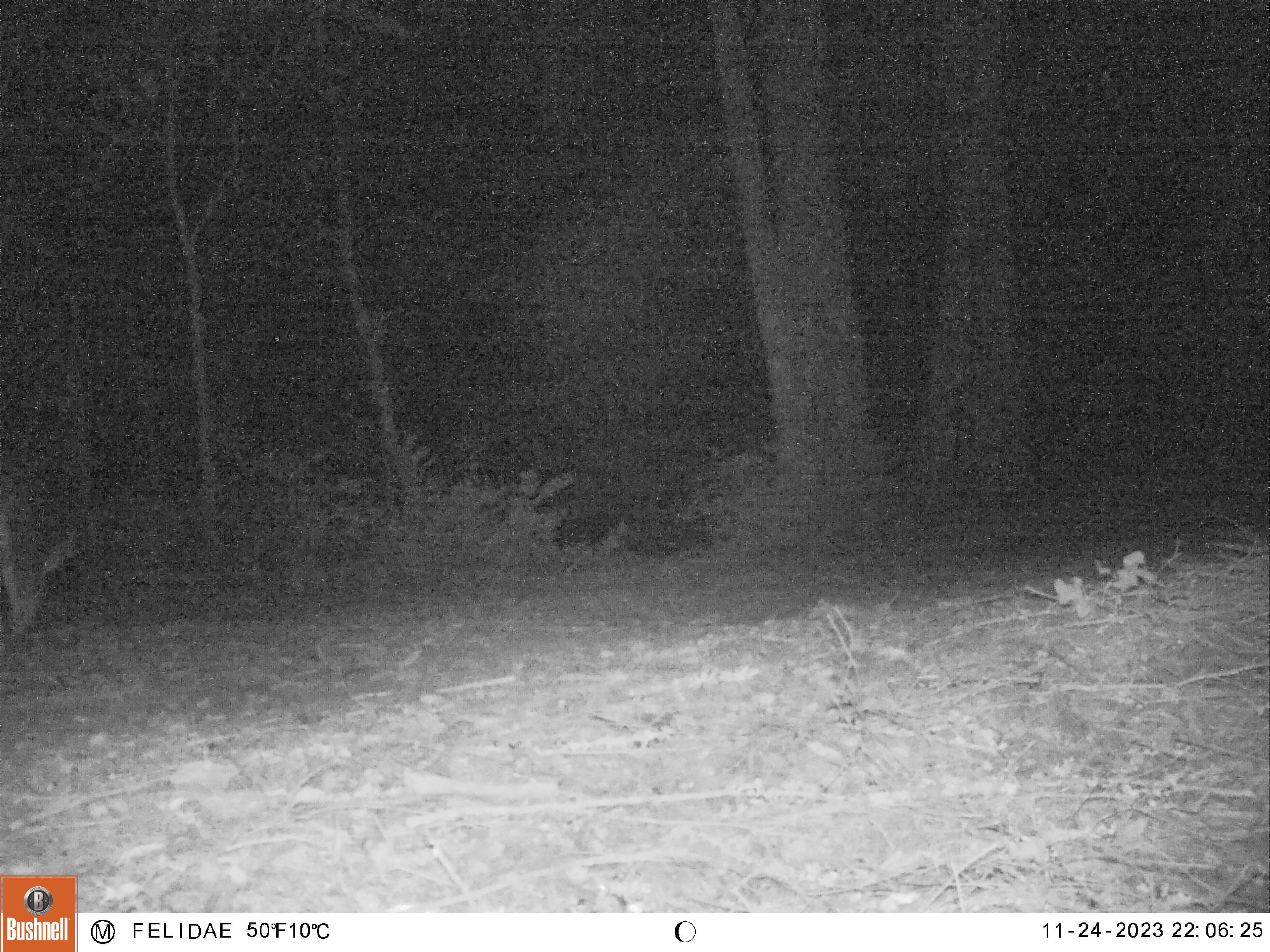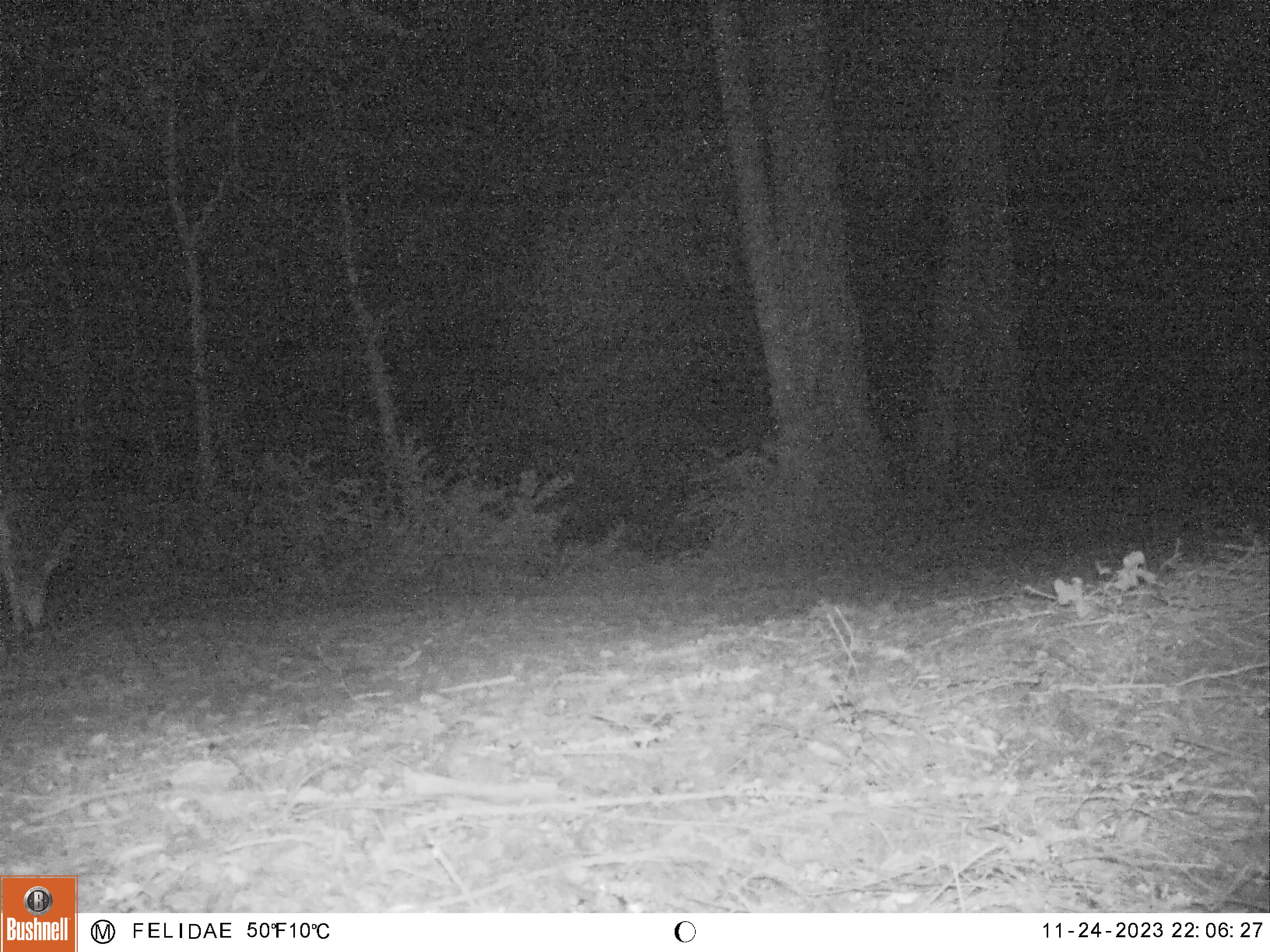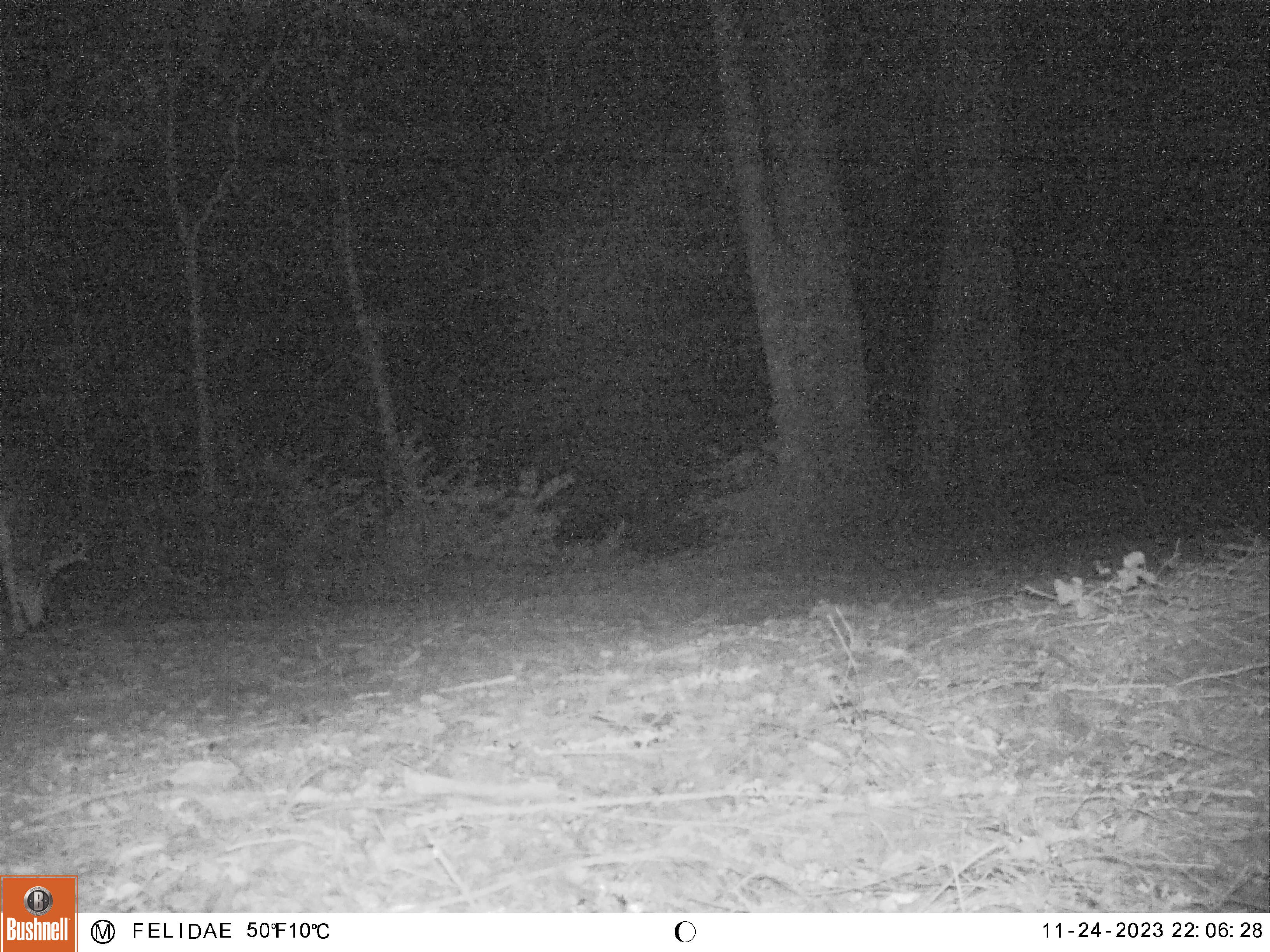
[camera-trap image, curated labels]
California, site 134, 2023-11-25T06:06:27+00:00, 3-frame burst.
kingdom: Animalia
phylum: Chordata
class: Mammalia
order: Artiodactyla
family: Cervidae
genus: Odocoileus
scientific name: Odocoileus hemionus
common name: mule deer